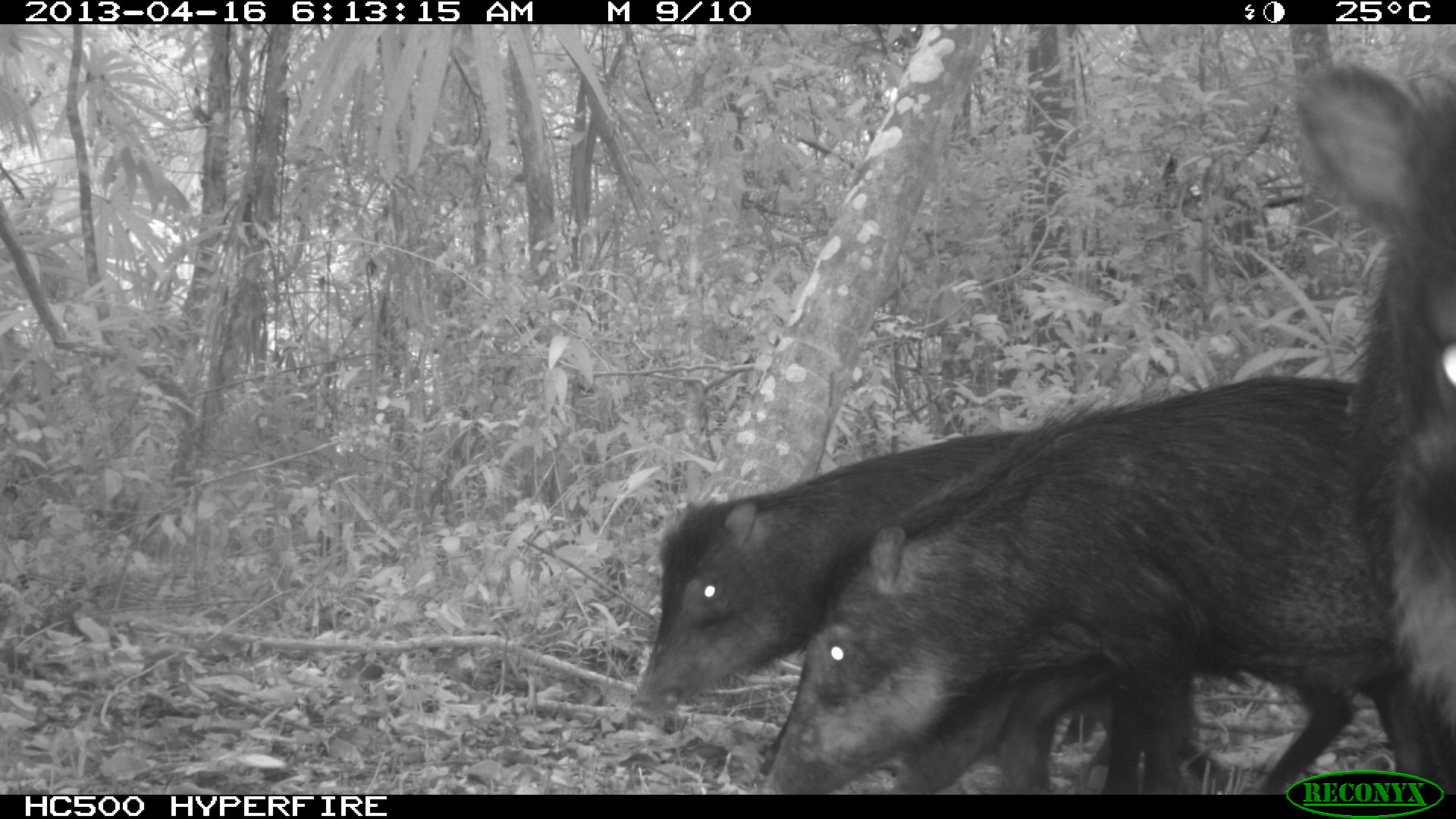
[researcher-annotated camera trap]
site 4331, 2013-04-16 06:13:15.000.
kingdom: Animalia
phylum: Chordata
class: Mammalia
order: Artiodactyla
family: Tayassuidae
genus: Tayassu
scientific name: Tayassu pecari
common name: white-lipped peccary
Tayassu pecari (white-lipped peccary), count 5.